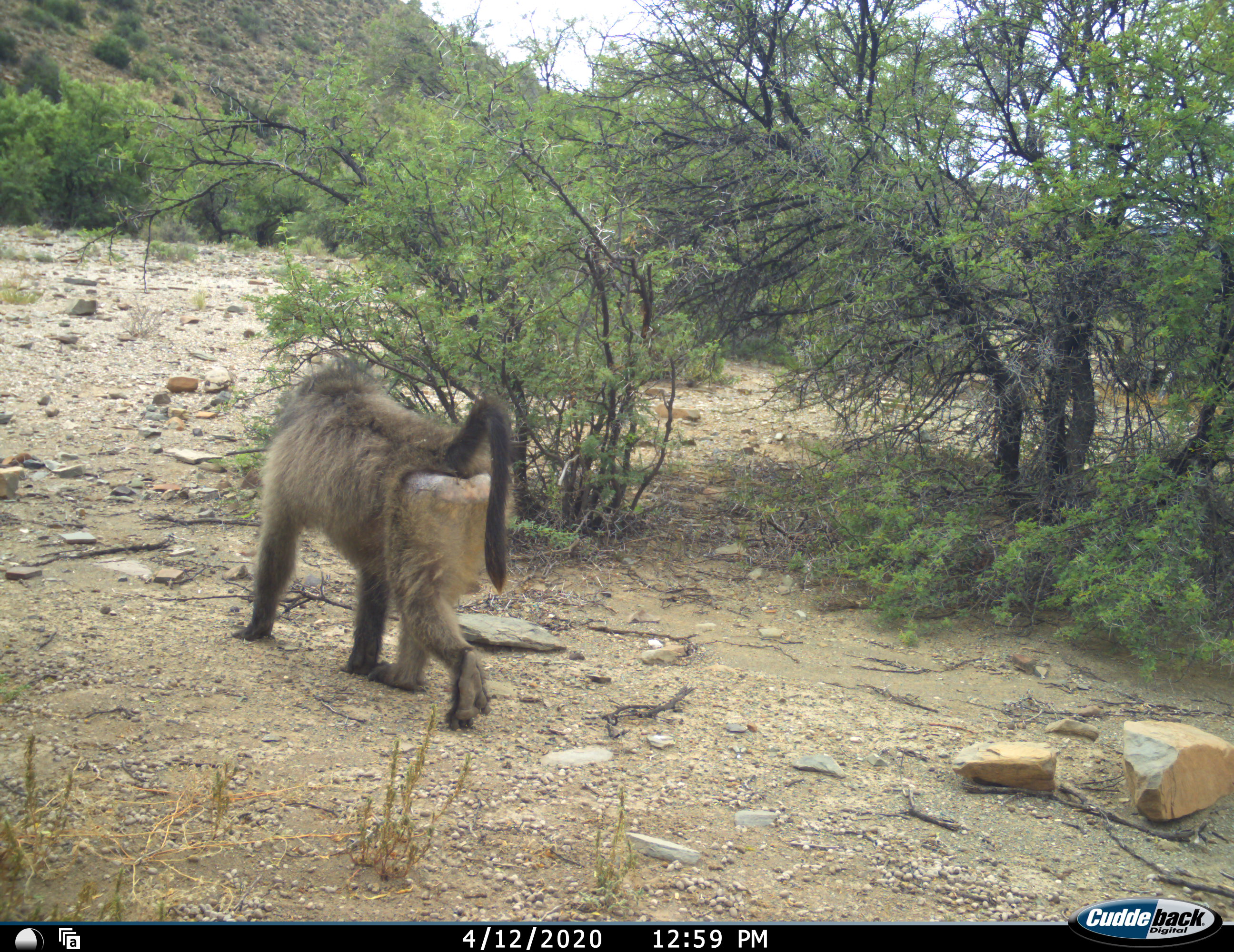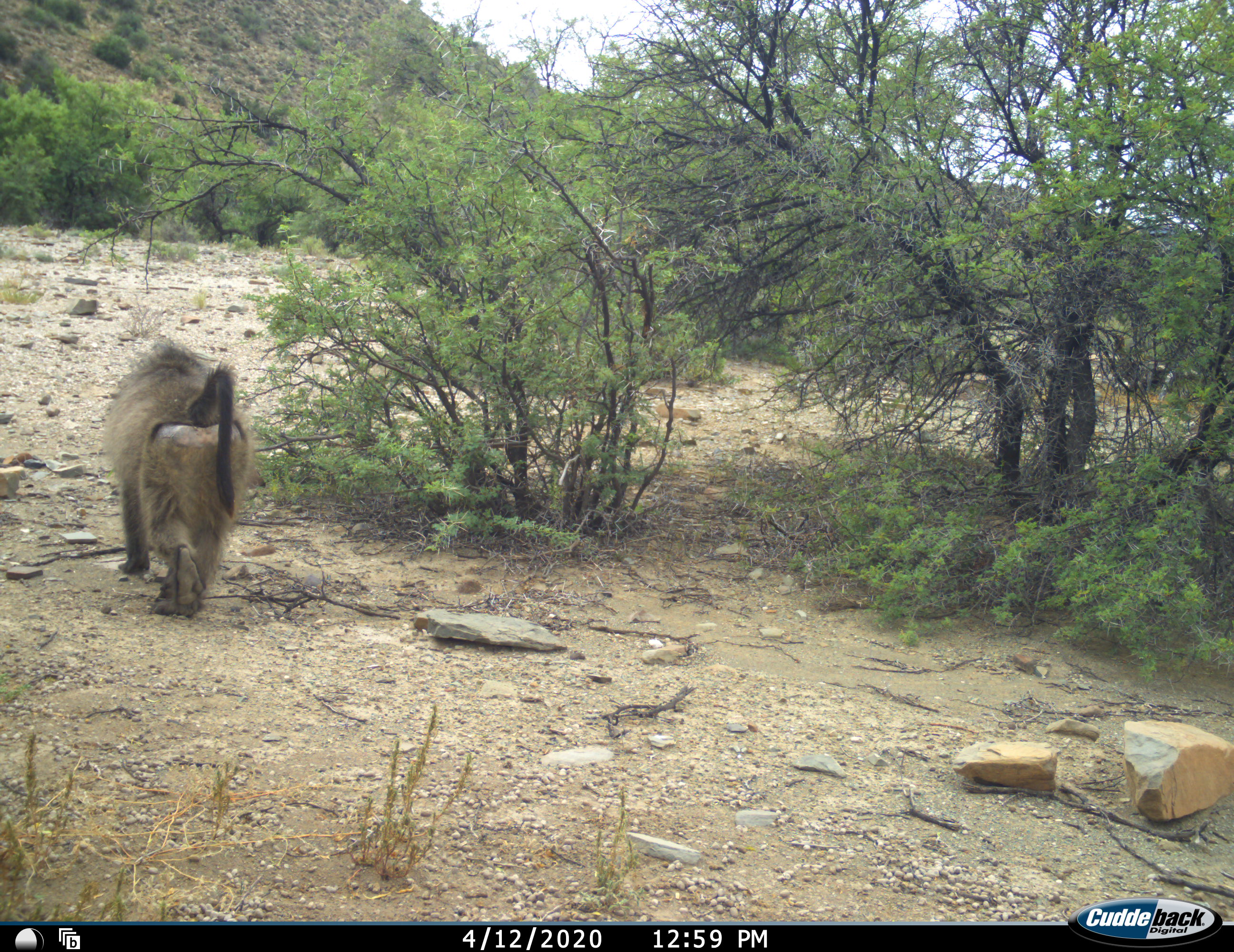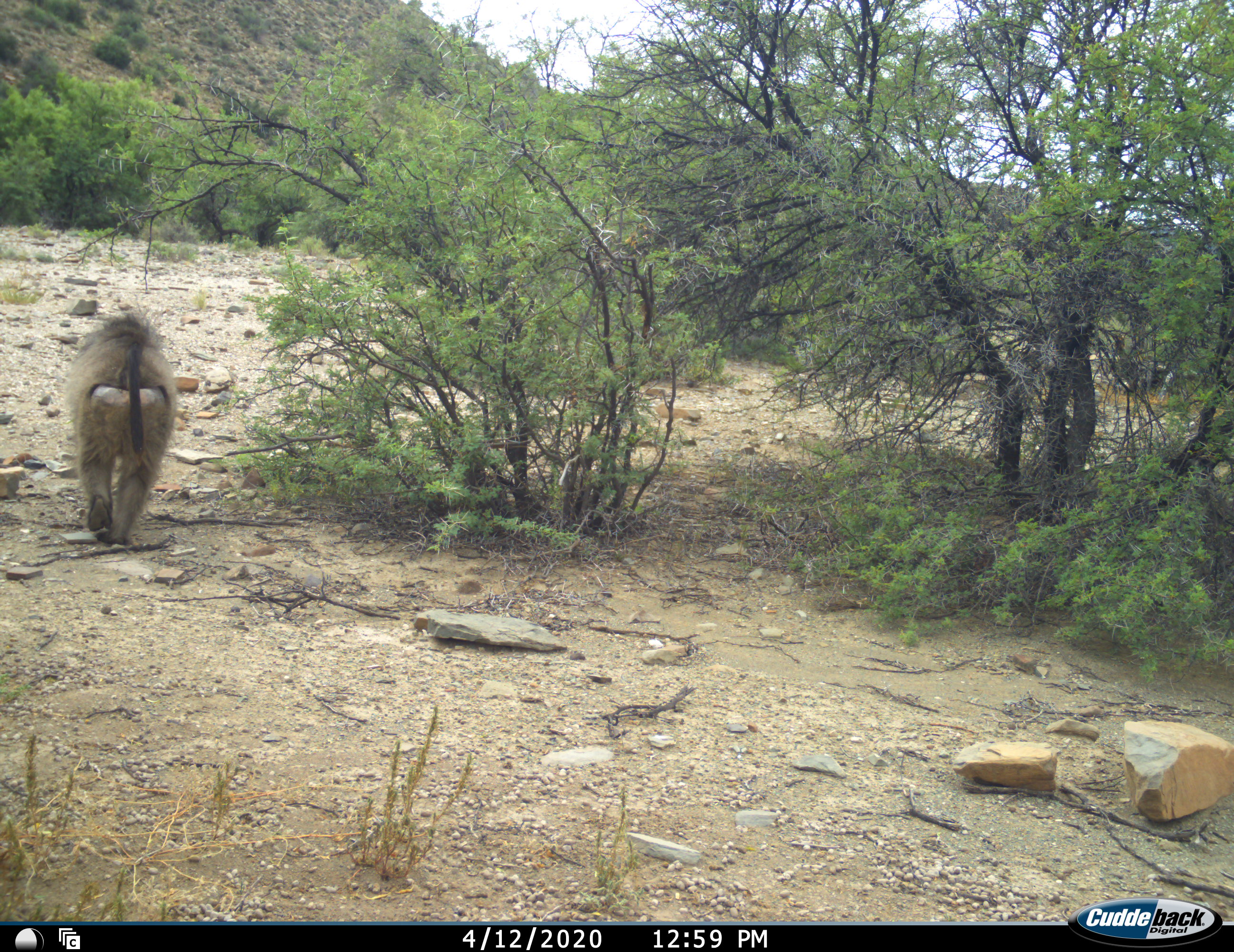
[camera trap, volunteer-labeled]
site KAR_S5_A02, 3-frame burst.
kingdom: Animalia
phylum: Chordata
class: Mammalia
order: Primates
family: Cercopithecidae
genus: Papio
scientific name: Papio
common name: baboon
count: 1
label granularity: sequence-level